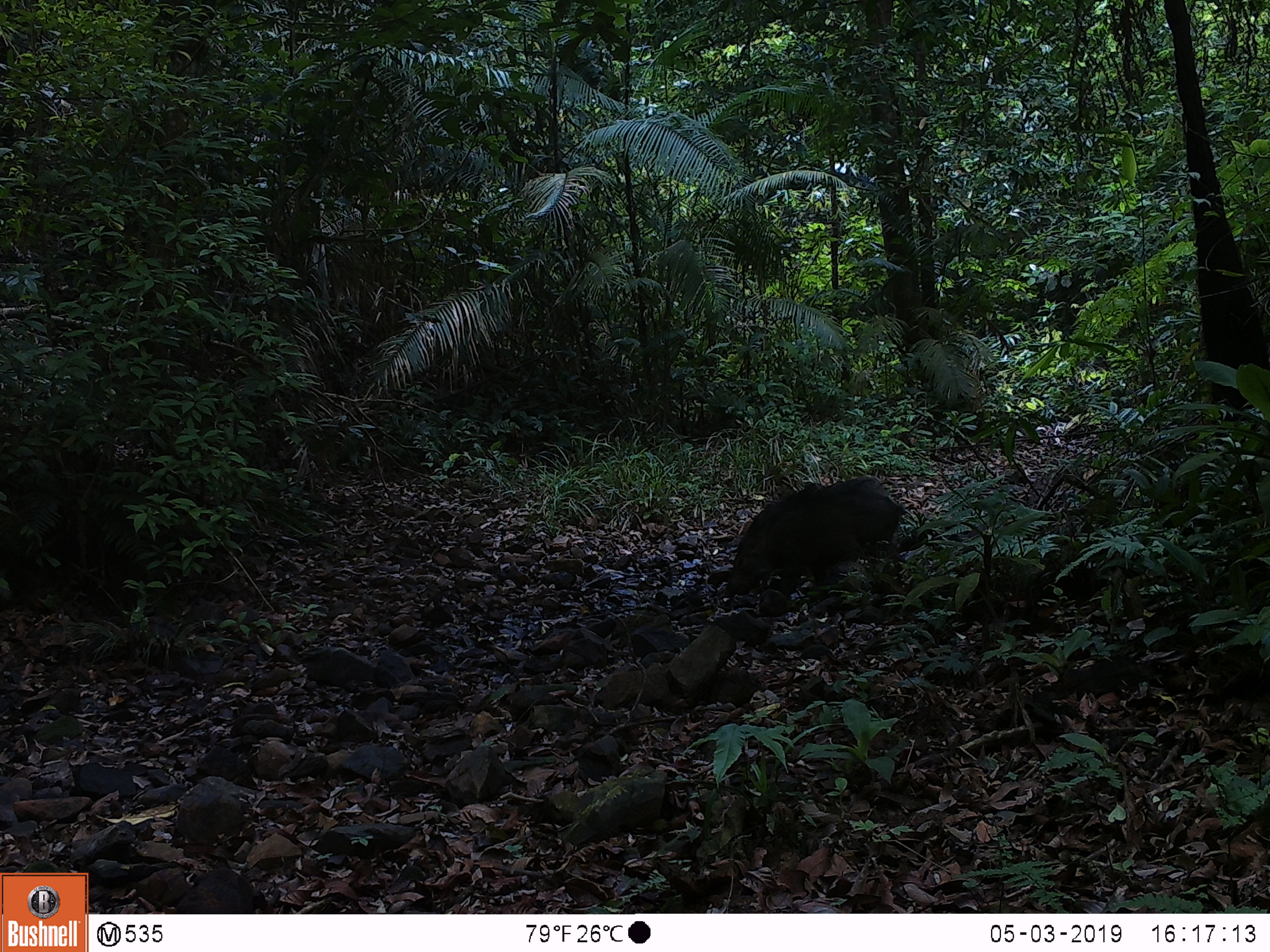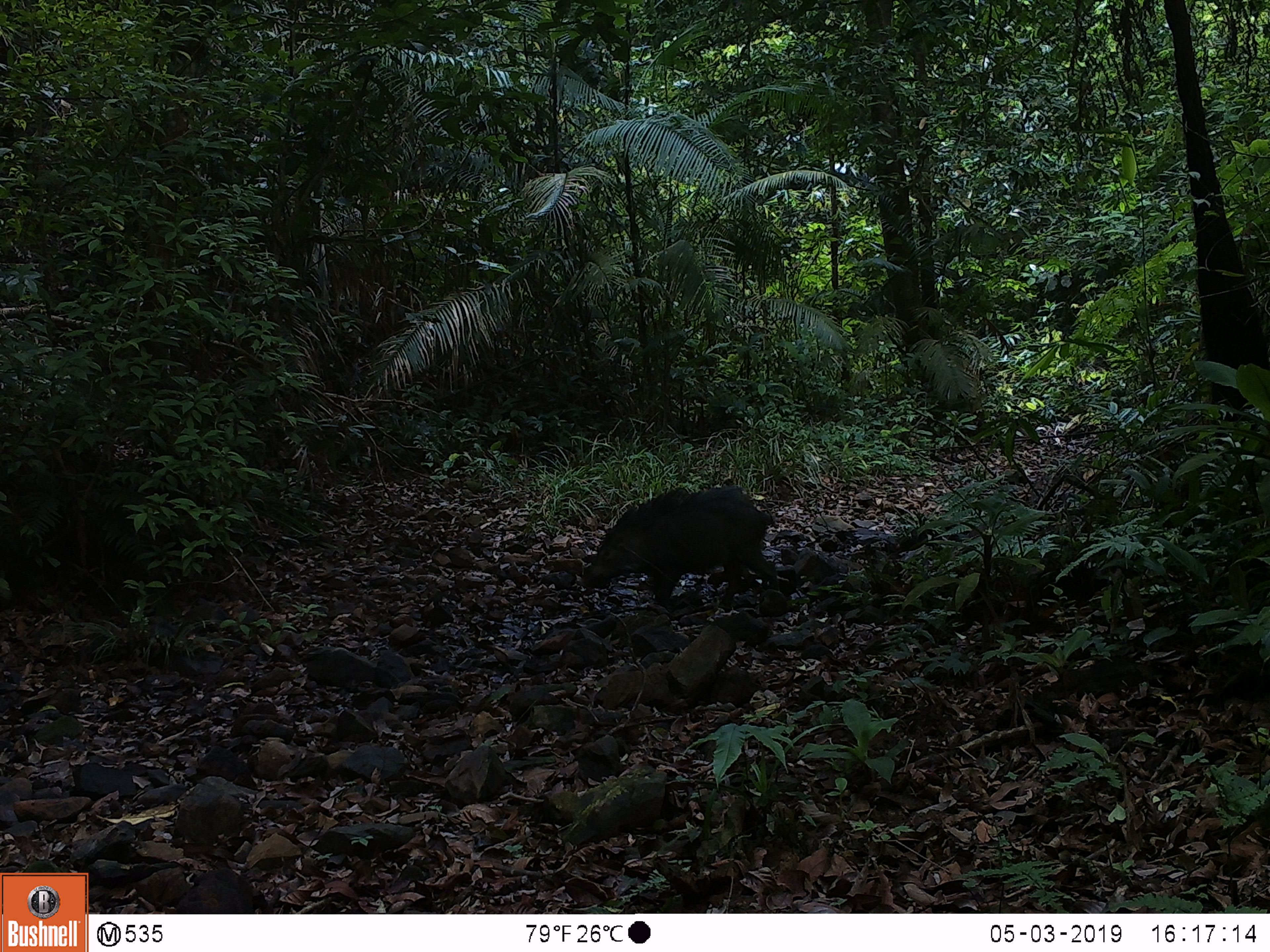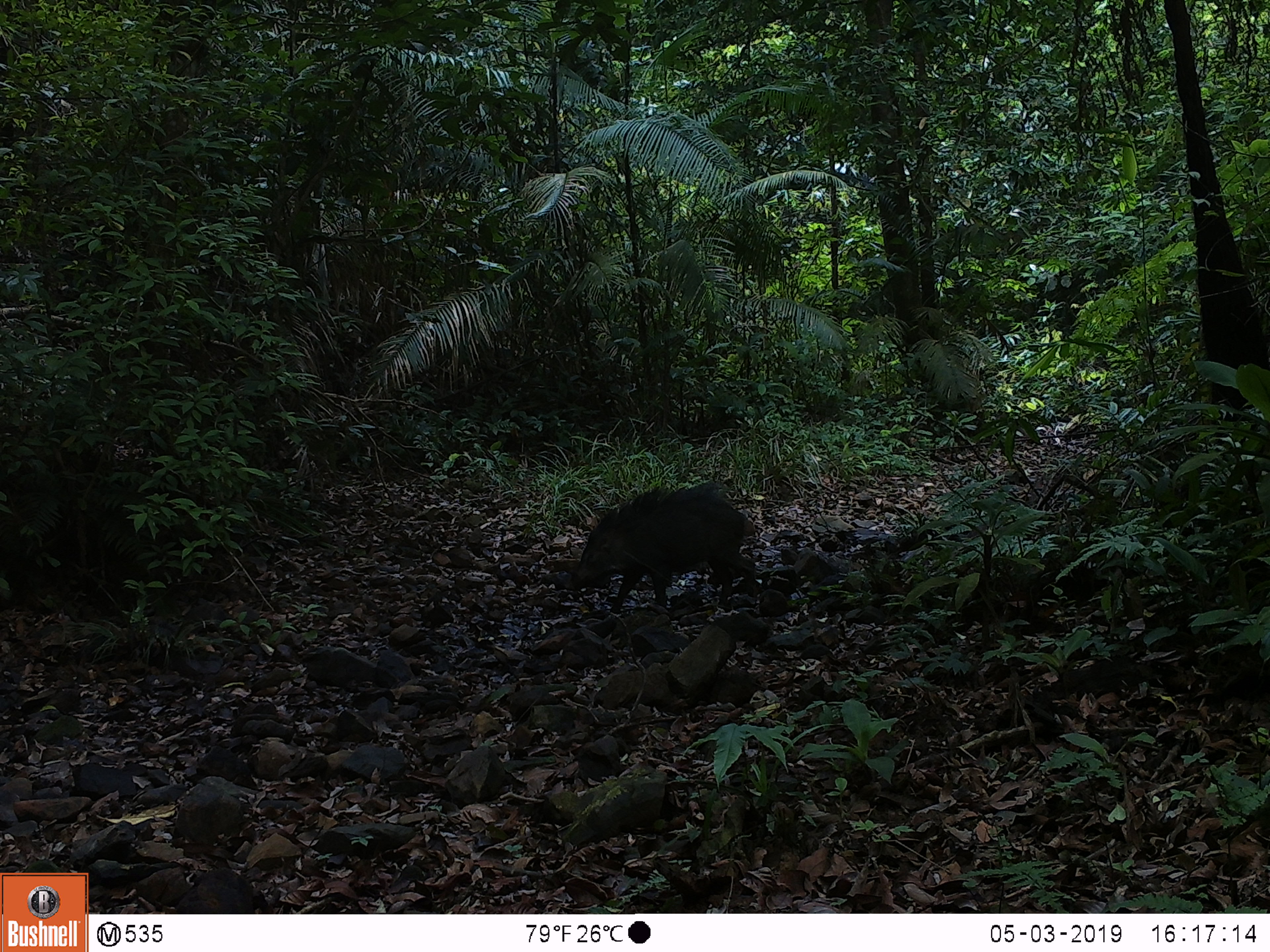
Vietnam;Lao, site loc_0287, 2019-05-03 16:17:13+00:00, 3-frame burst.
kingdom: Animalia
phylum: Chordata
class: Mammalia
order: Artiodactyla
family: Suidae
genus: Sus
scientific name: Sus scrofa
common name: eurasian wild pig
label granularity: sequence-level